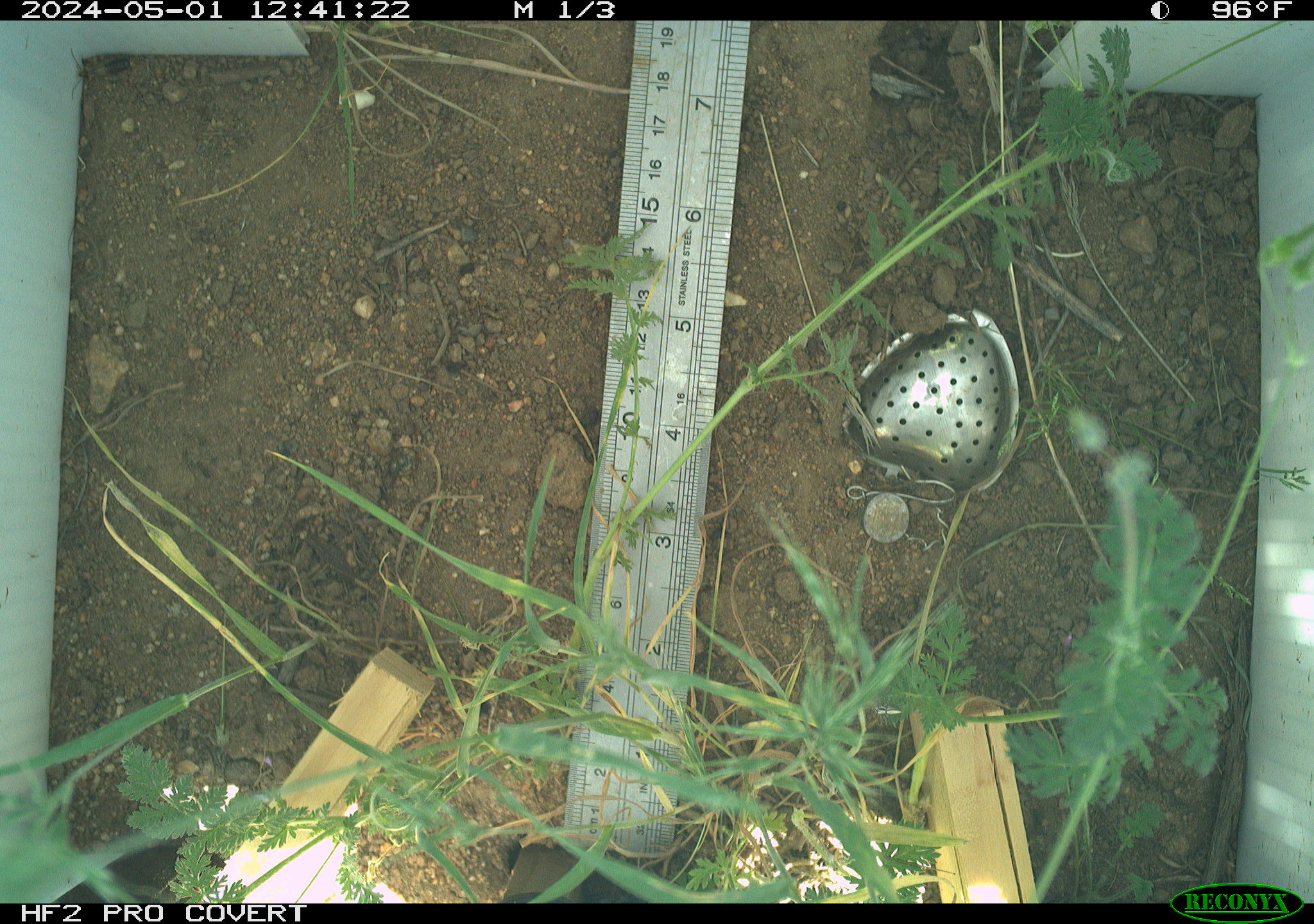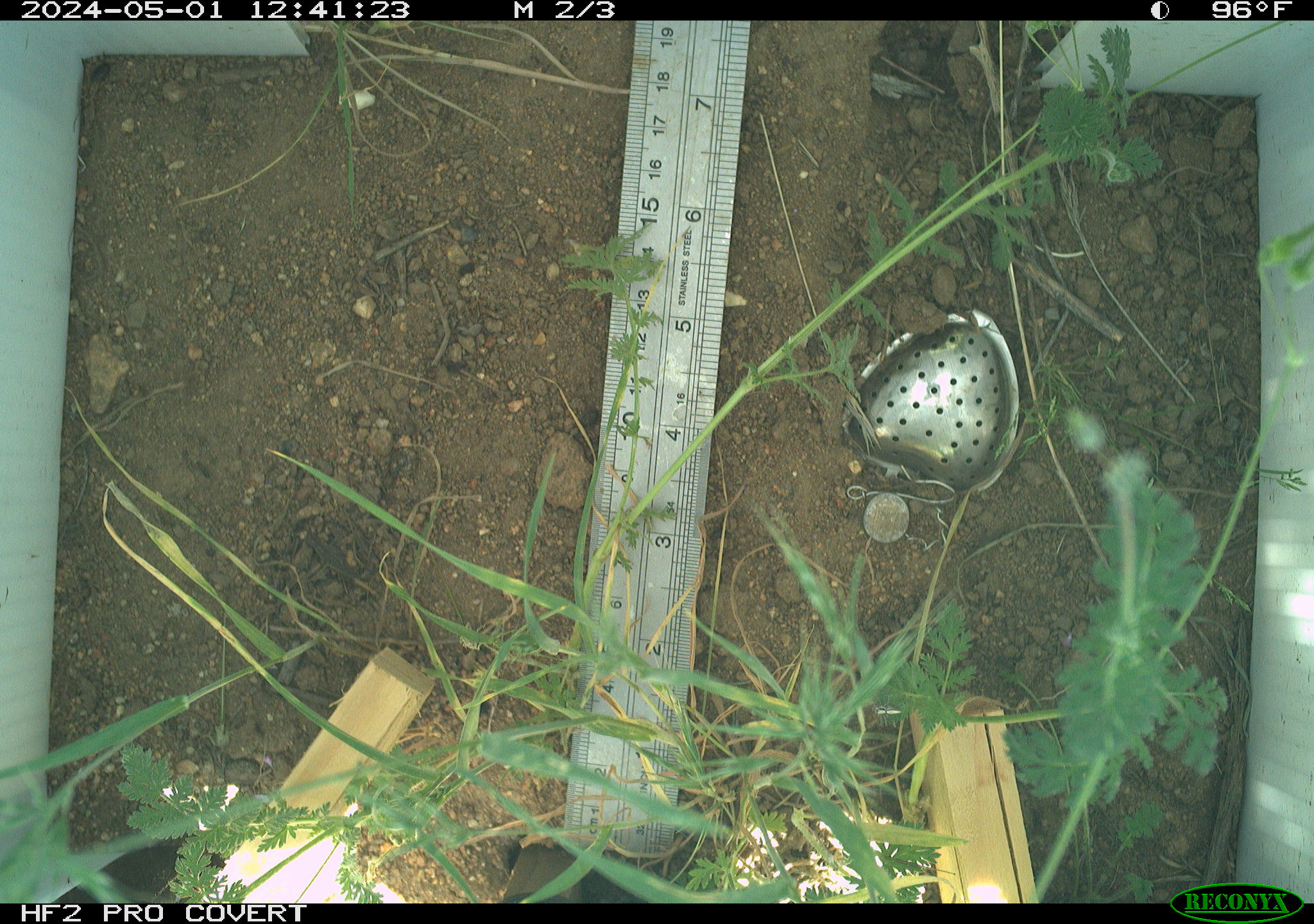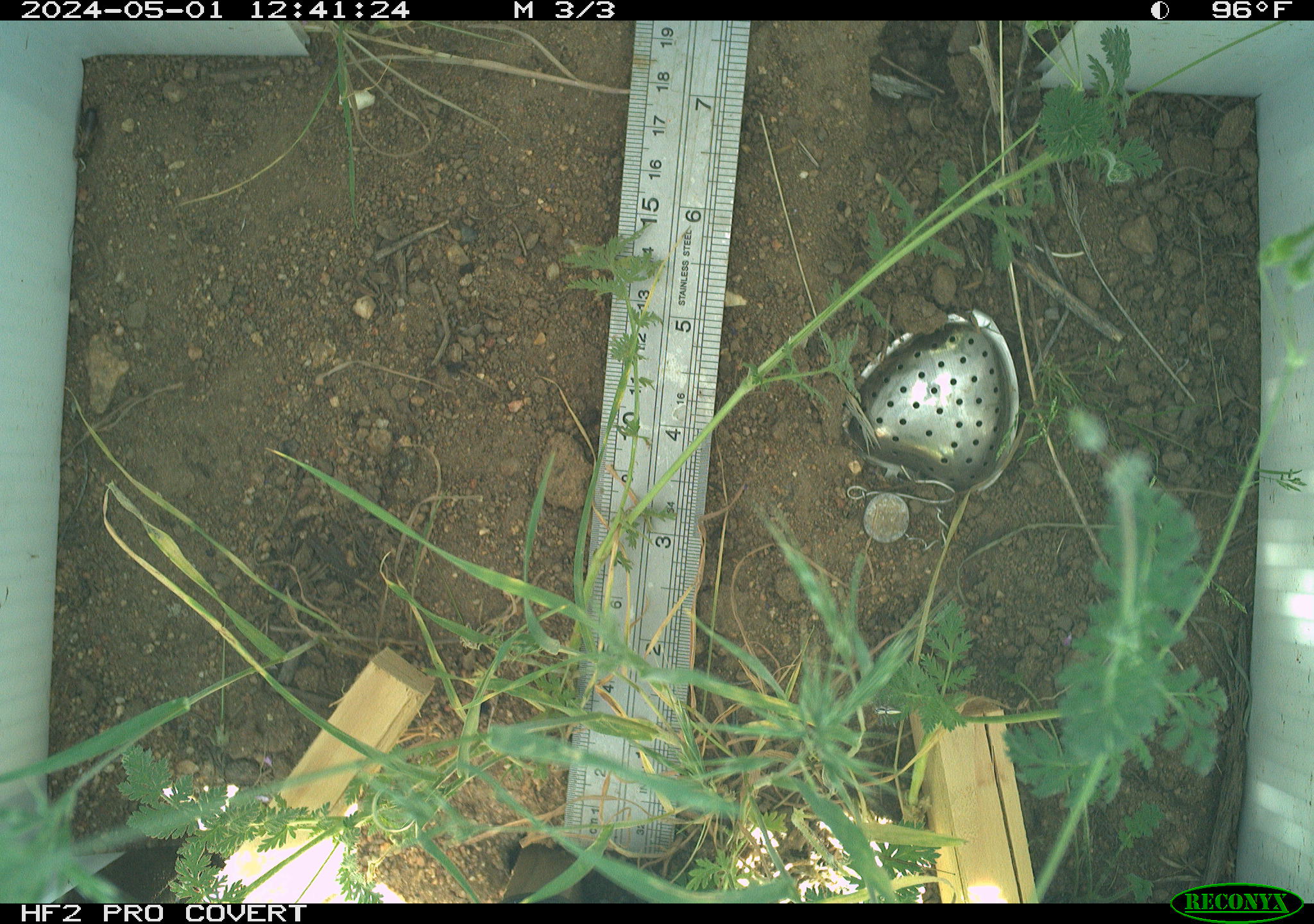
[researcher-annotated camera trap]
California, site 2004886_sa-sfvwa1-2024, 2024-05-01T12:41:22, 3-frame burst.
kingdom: Animalia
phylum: Arthropoda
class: Insecta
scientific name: Insecta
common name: insect